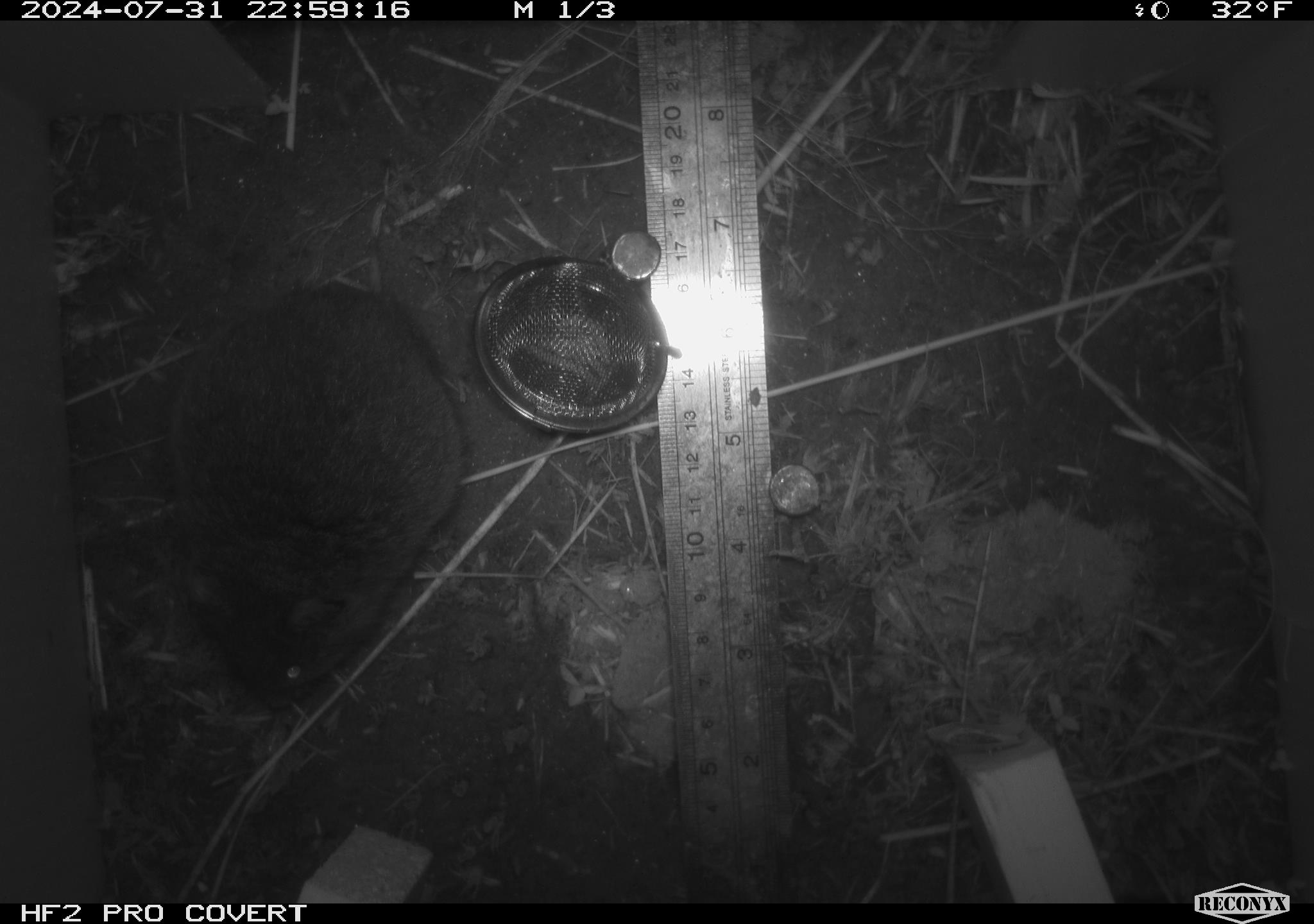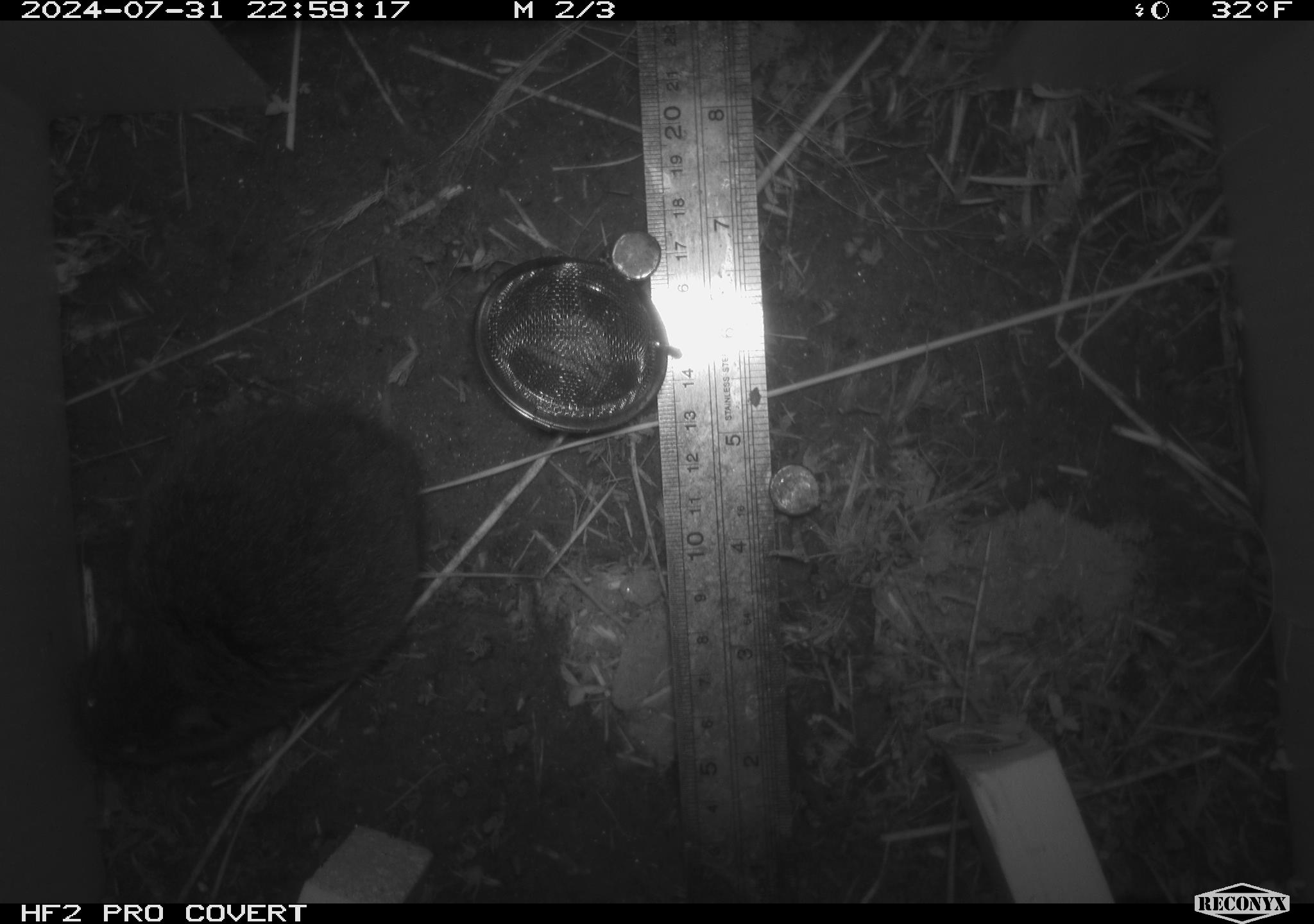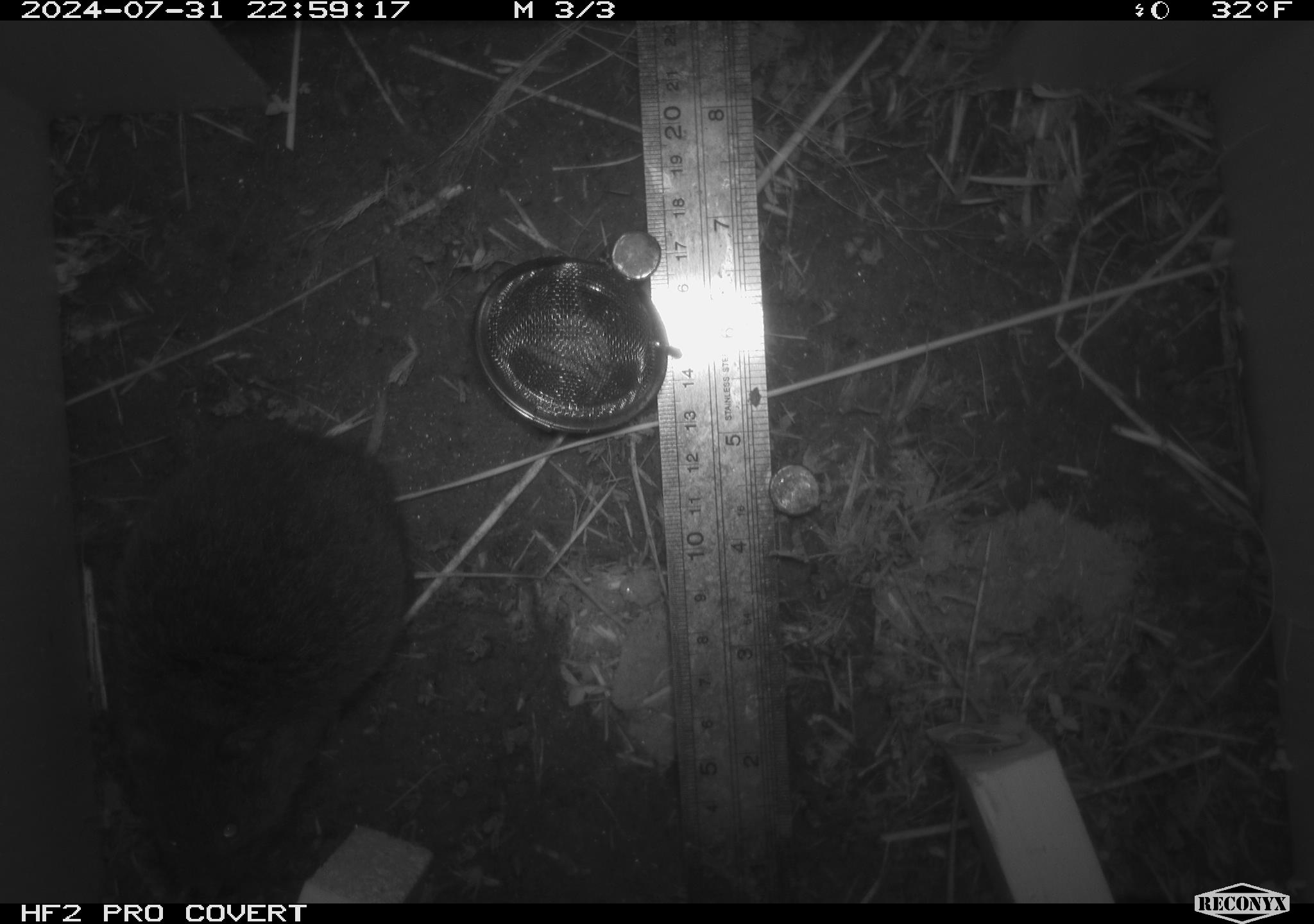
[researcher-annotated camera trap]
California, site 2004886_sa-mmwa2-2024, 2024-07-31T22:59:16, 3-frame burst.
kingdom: Animalia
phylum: Chordata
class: Mammalia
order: Rodentia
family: Cricetidae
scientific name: Arvicolinae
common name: voles, lemmings, and muskrats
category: arvicolinae subfamily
Arvicolinae subfamily (voles, lemmings, and muskrats) (Arvicolinae).